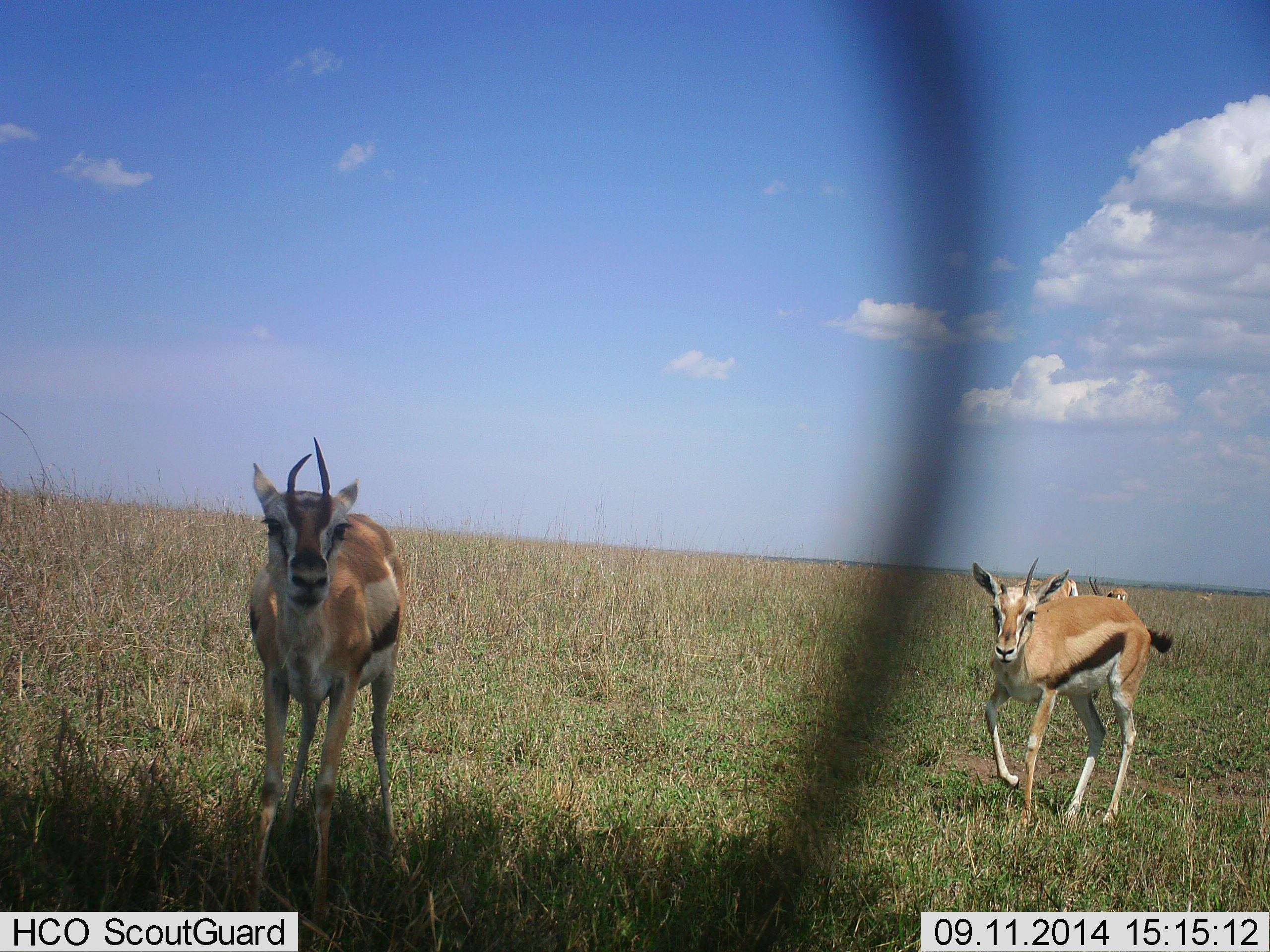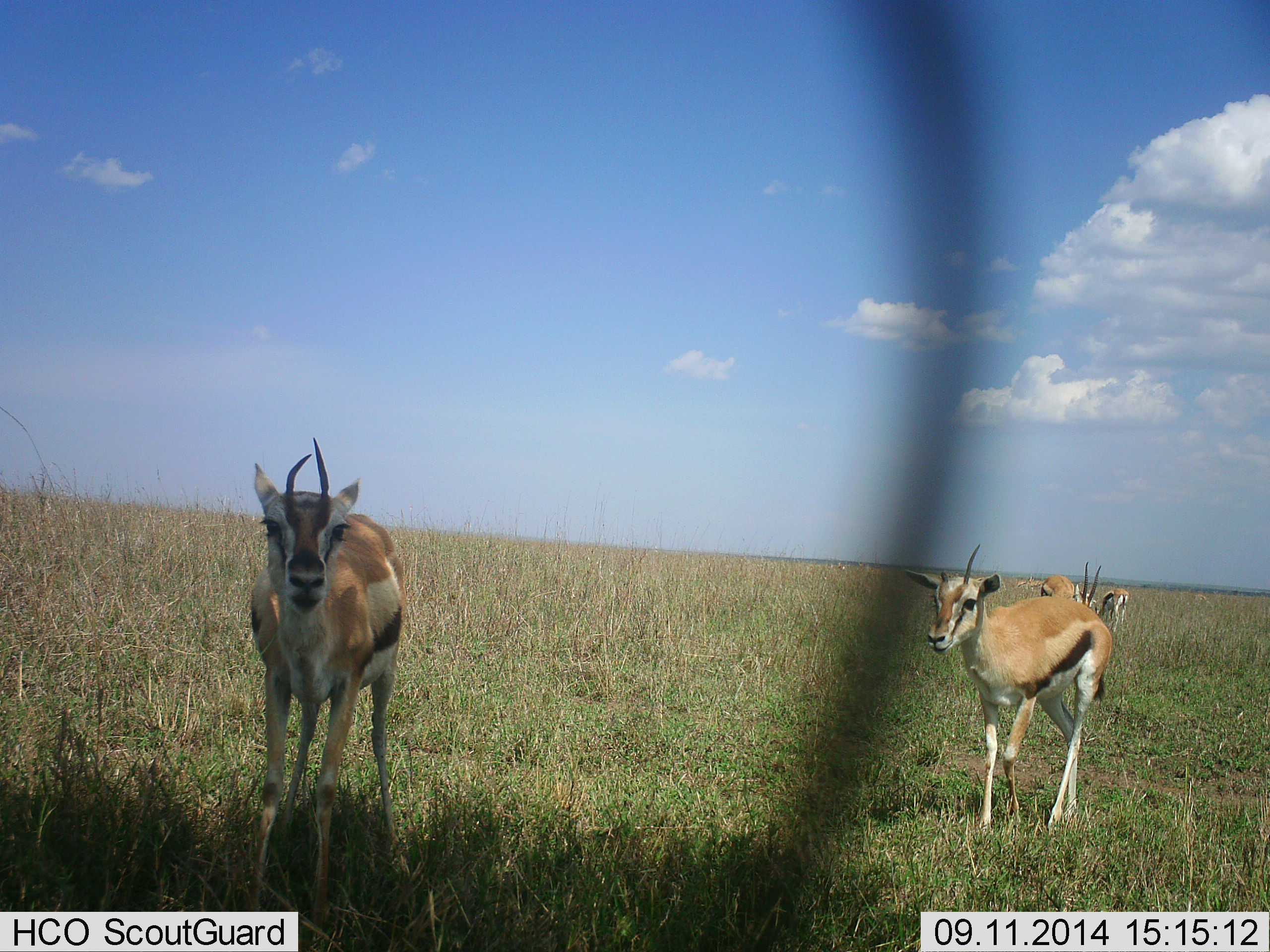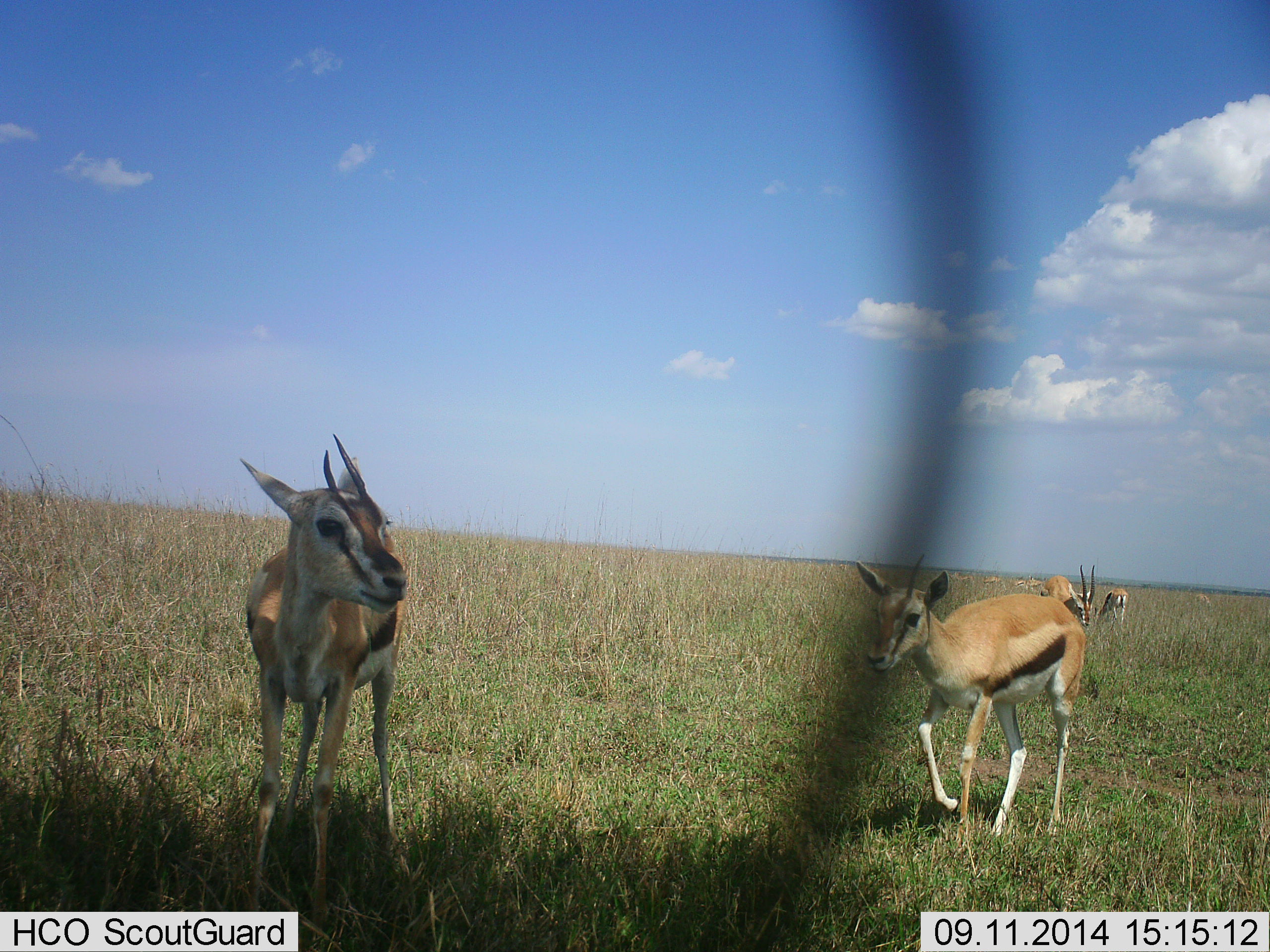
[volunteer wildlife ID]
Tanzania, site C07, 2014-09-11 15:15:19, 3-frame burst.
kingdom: Animalia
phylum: Chordata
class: Mammalia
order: Artiodactyla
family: Bovidae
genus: Eudorcas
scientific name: Eudorcas thomsonii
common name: thomson's gazelle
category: gazellethomsons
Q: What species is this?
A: Gazellethomsons (thomson's gazelle) (Eudorcas thomsonii).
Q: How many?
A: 4.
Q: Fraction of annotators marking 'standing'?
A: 90%.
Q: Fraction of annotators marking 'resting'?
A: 0%.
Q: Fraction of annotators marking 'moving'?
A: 100%.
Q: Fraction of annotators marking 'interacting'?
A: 10%.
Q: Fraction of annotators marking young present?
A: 0%.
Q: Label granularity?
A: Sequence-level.